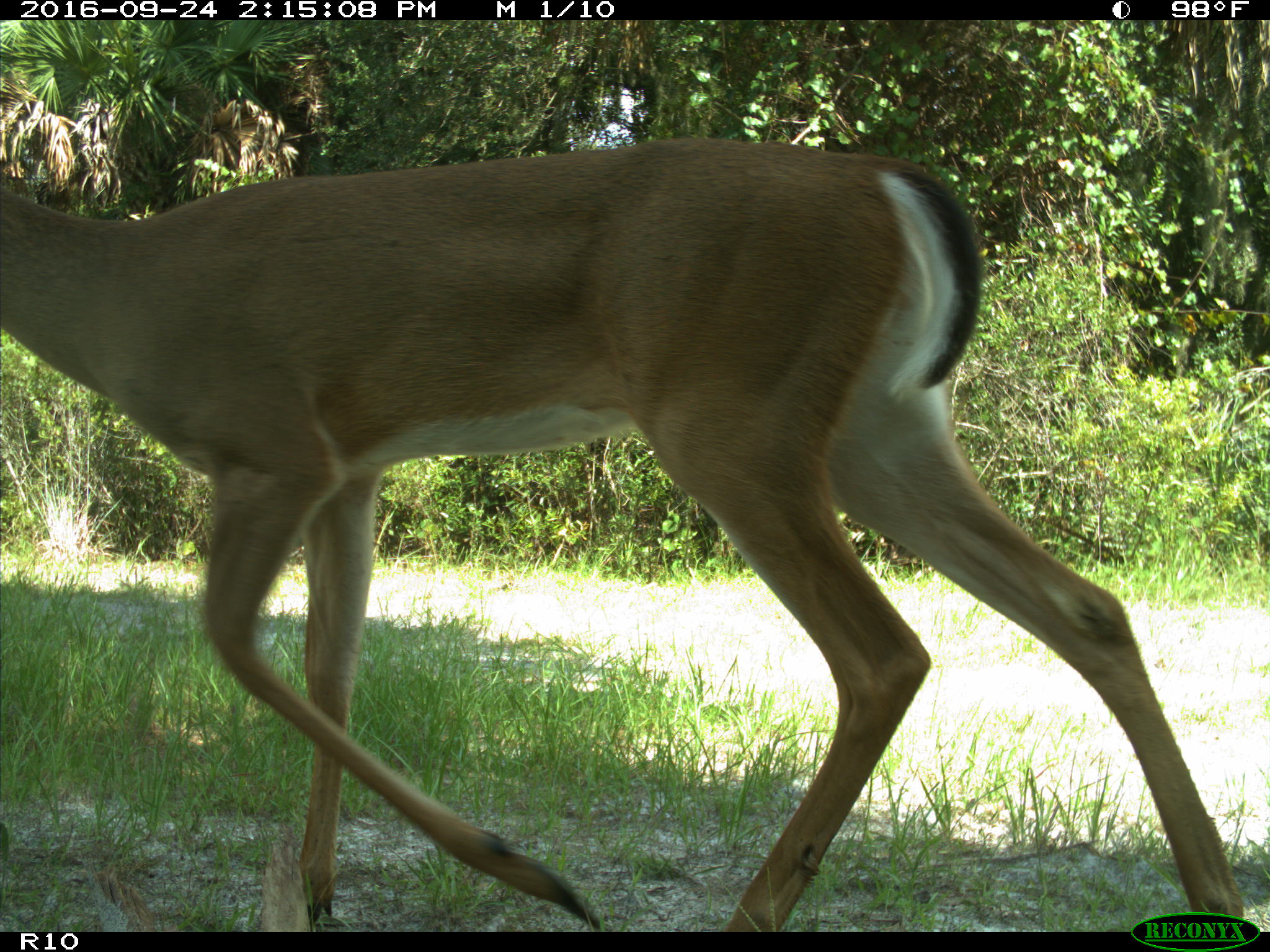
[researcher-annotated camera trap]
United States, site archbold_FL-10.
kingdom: Animalia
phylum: Chordata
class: Mammalia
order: Artiodactyla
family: Cervidae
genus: Odocoileus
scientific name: Odocoileus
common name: deer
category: unidentified deer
Unidentified deer (deer) (Odocoileus).